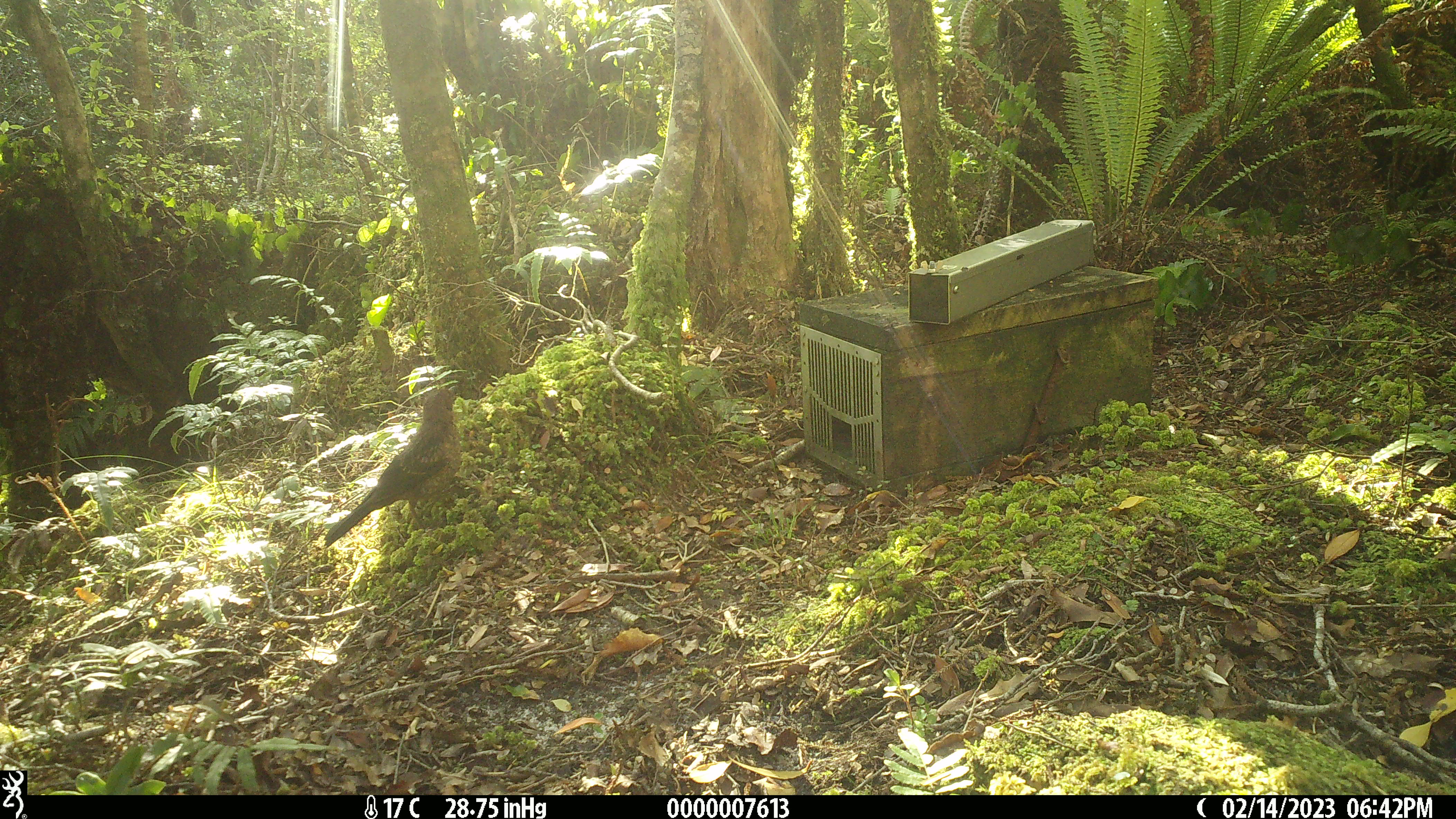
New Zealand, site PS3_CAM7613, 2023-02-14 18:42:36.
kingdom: Animalia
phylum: Chordata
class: Aves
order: Passeriformes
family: Turdidae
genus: Turdus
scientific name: Turdus merula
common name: eurasian blackbird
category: blackbird